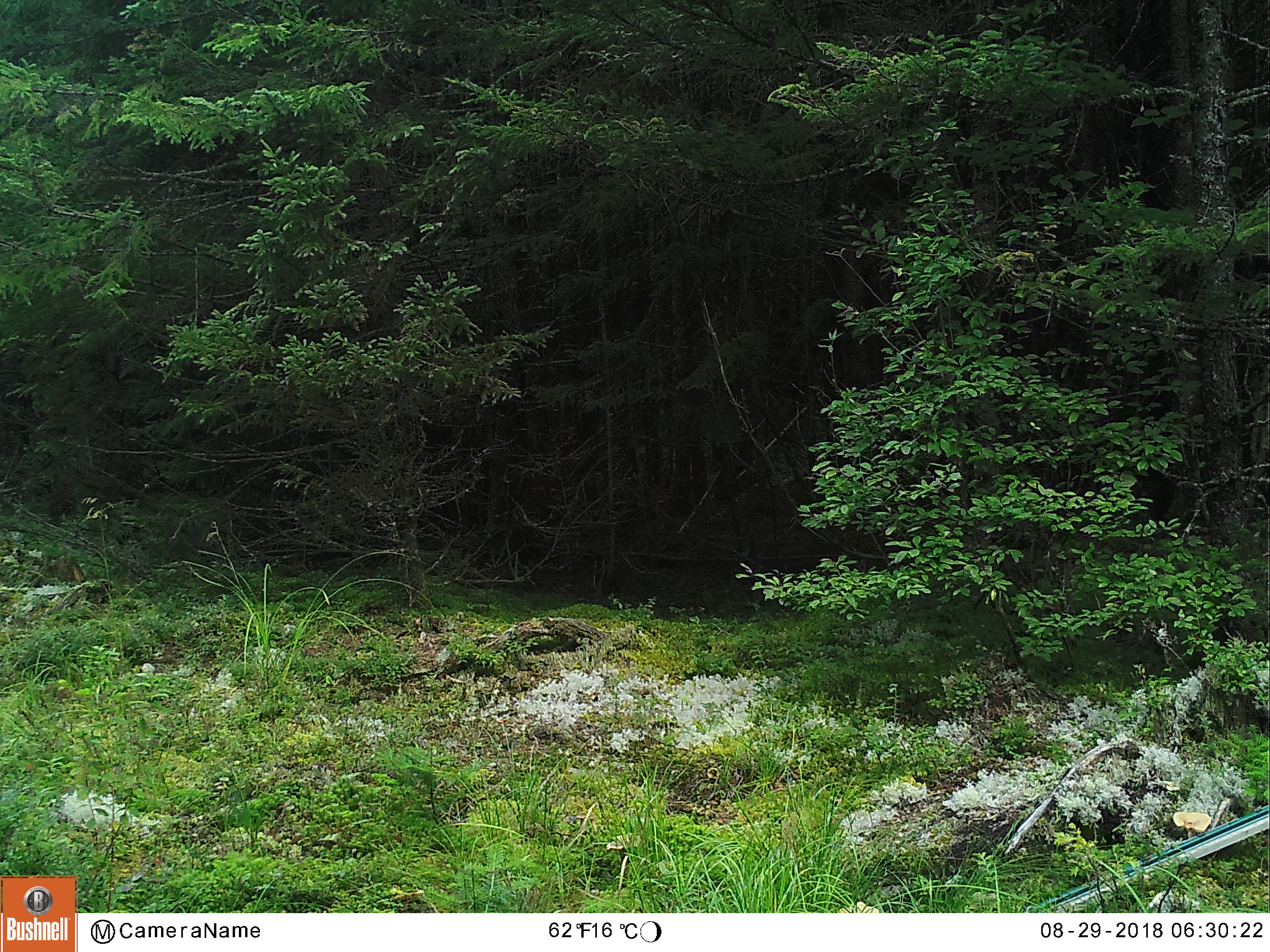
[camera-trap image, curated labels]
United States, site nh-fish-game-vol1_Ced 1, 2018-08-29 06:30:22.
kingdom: Animalia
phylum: Chordata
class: Mammalia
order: Carnivora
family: Ursidae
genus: Ursus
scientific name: Ursus americanus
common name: black bear